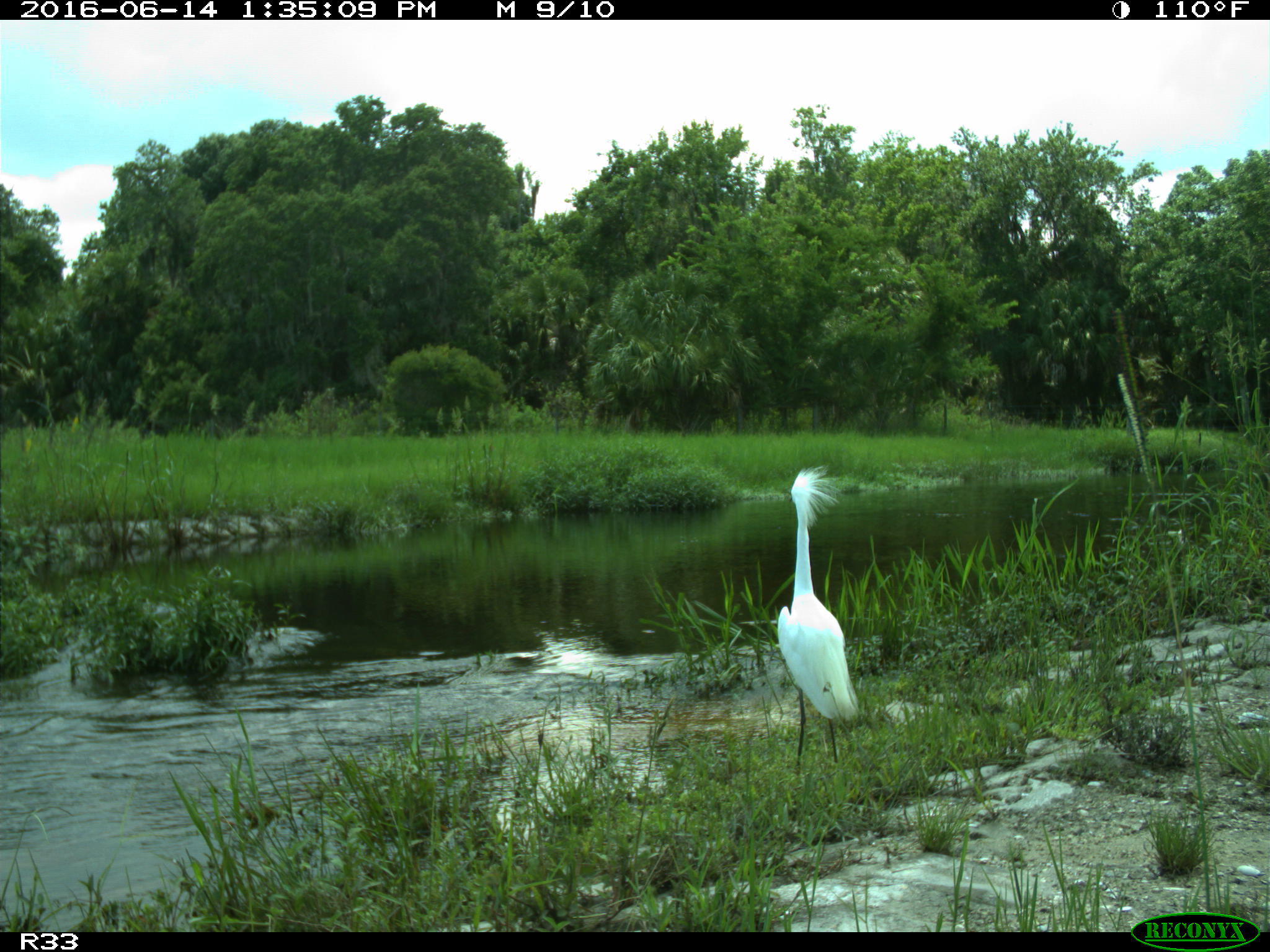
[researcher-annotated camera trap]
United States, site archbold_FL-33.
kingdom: Animalia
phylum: Chordata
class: Aves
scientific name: Aves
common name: birds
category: unidentified bird